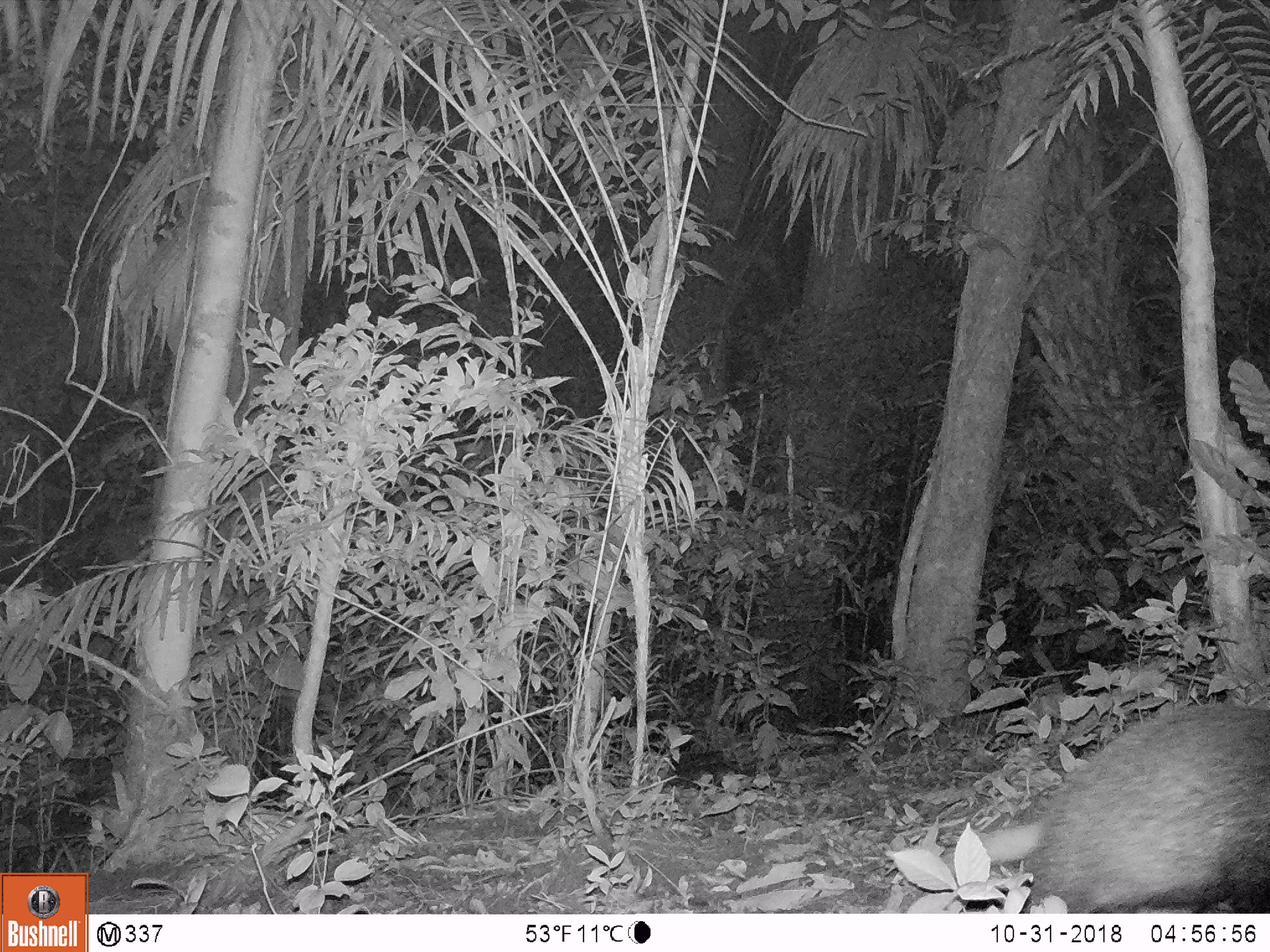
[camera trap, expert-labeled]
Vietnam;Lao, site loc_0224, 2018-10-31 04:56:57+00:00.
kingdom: Animalia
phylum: Chordata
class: Mammalia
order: Carnivora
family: Mustelidae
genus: Arctonyx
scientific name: Arctonyx collaris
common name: hog badger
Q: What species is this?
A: Hog badger (Arctonyx collaris).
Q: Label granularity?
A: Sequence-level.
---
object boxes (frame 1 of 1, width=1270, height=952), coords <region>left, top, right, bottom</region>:
hog badger: <region>940, 697, 1270, 913</region>